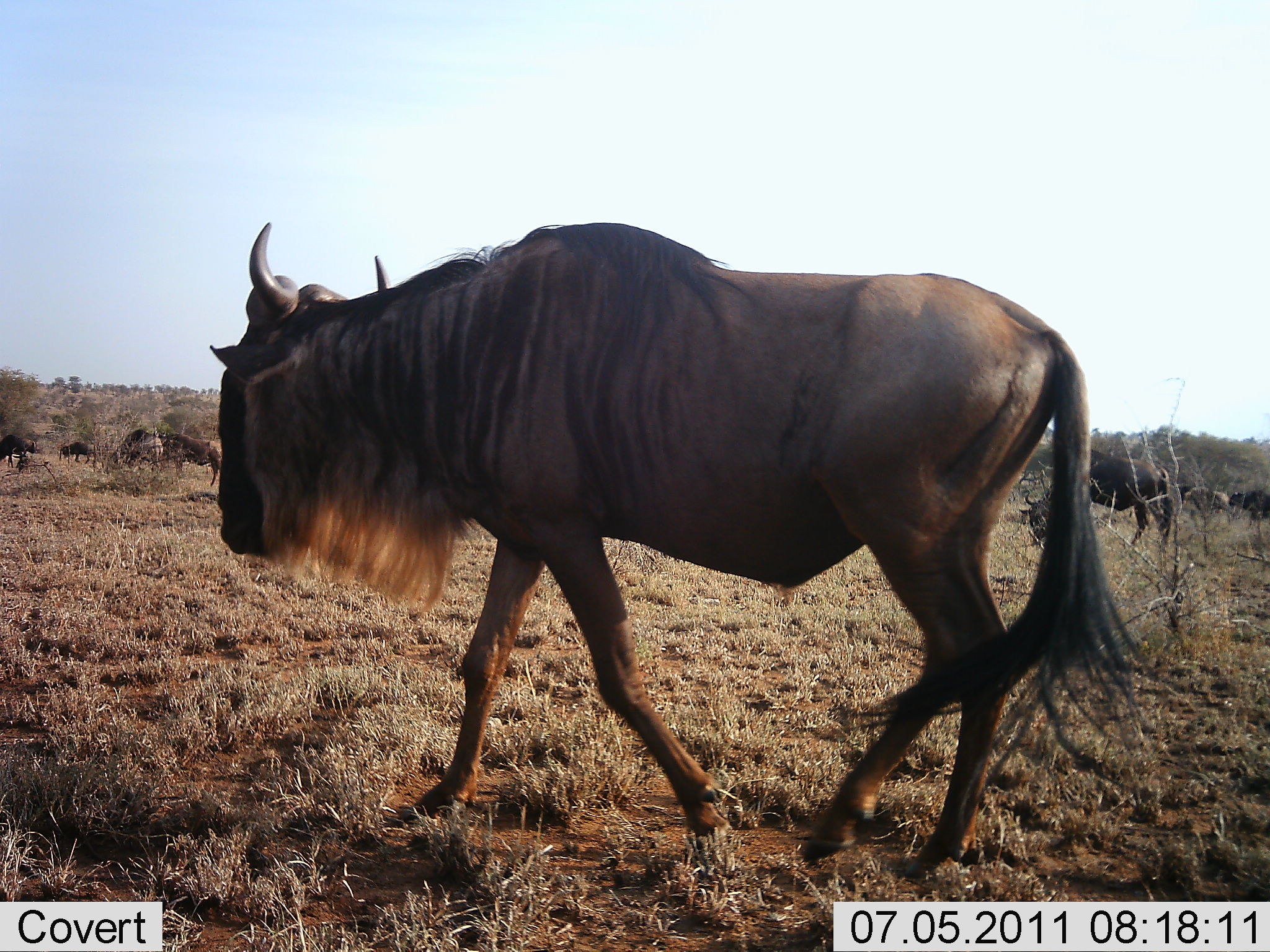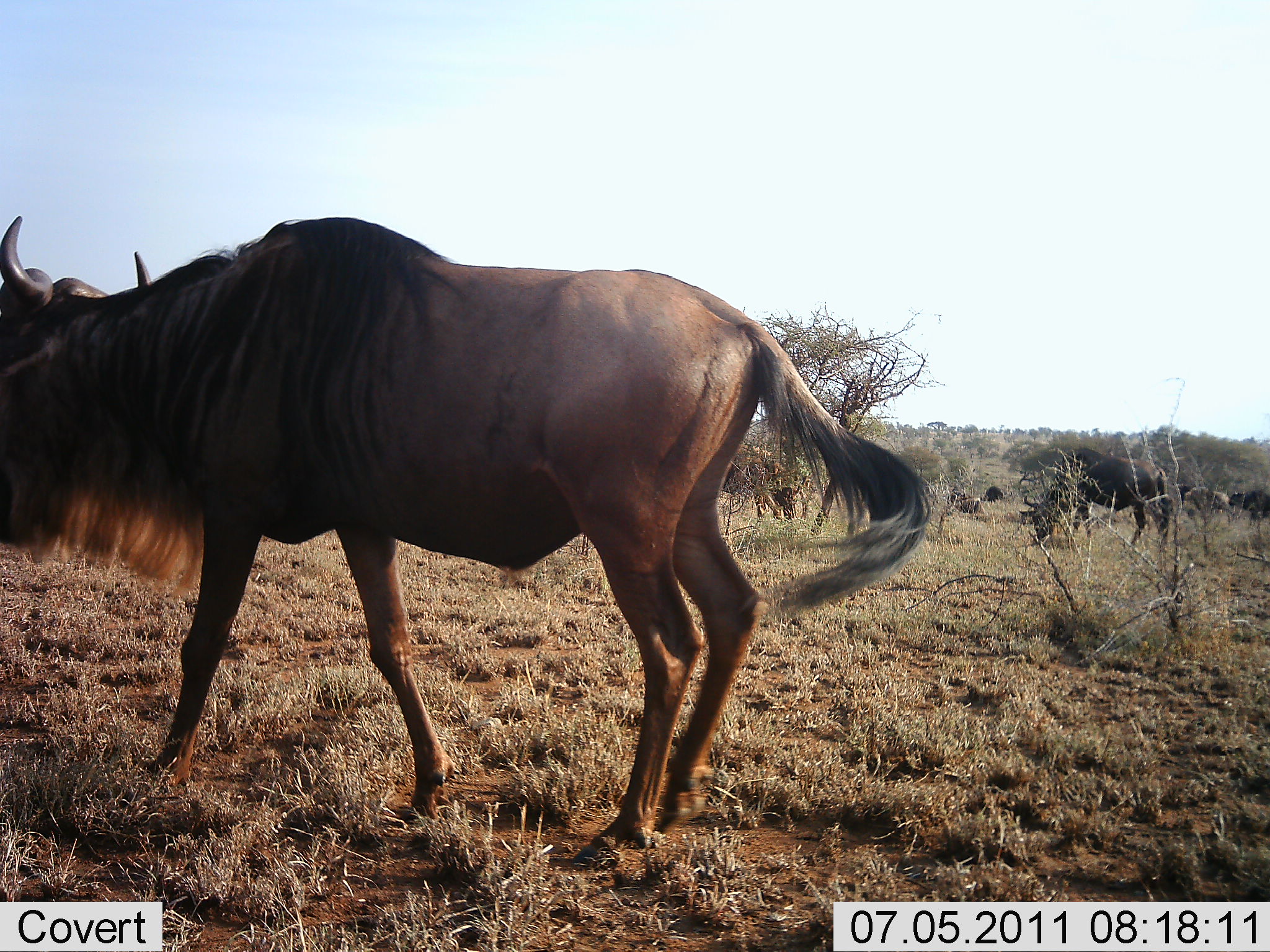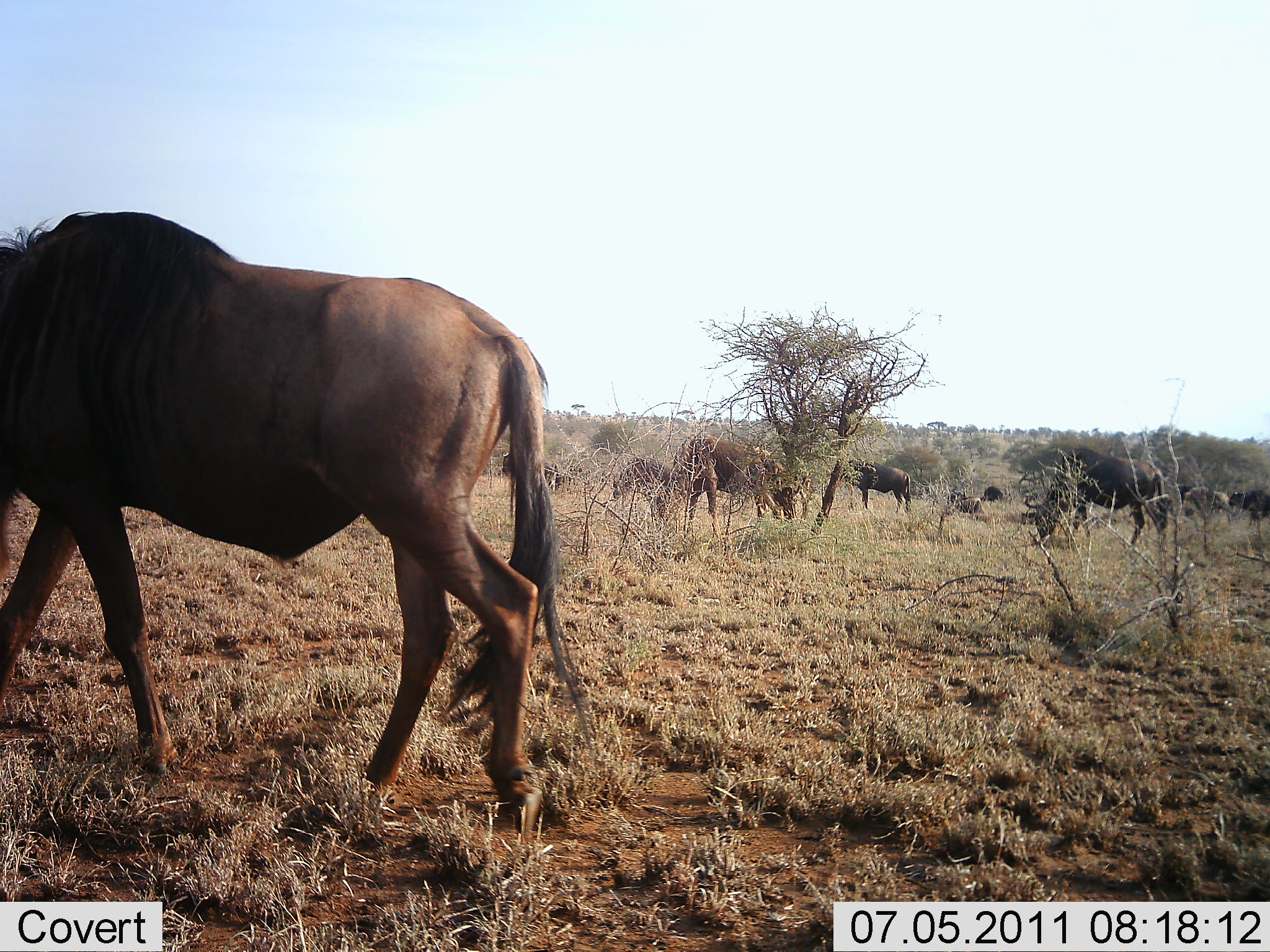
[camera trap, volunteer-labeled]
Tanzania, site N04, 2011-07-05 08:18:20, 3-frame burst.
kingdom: Animalia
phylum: Chordata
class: Mammalia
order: Artiodactyla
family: Bovidae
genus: Connochaetes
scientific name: Connochaetes taurinus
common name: blue wildebeest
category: wildebeest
Wildebeest (blue wildebeest) (Connochaetes taurinus), count 11-50. Behavior (volunteer vote fractions): standing 55%, resting 9%, moving 91%, interacting 0%. Young present (vote fraction): 9%. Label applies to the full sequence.